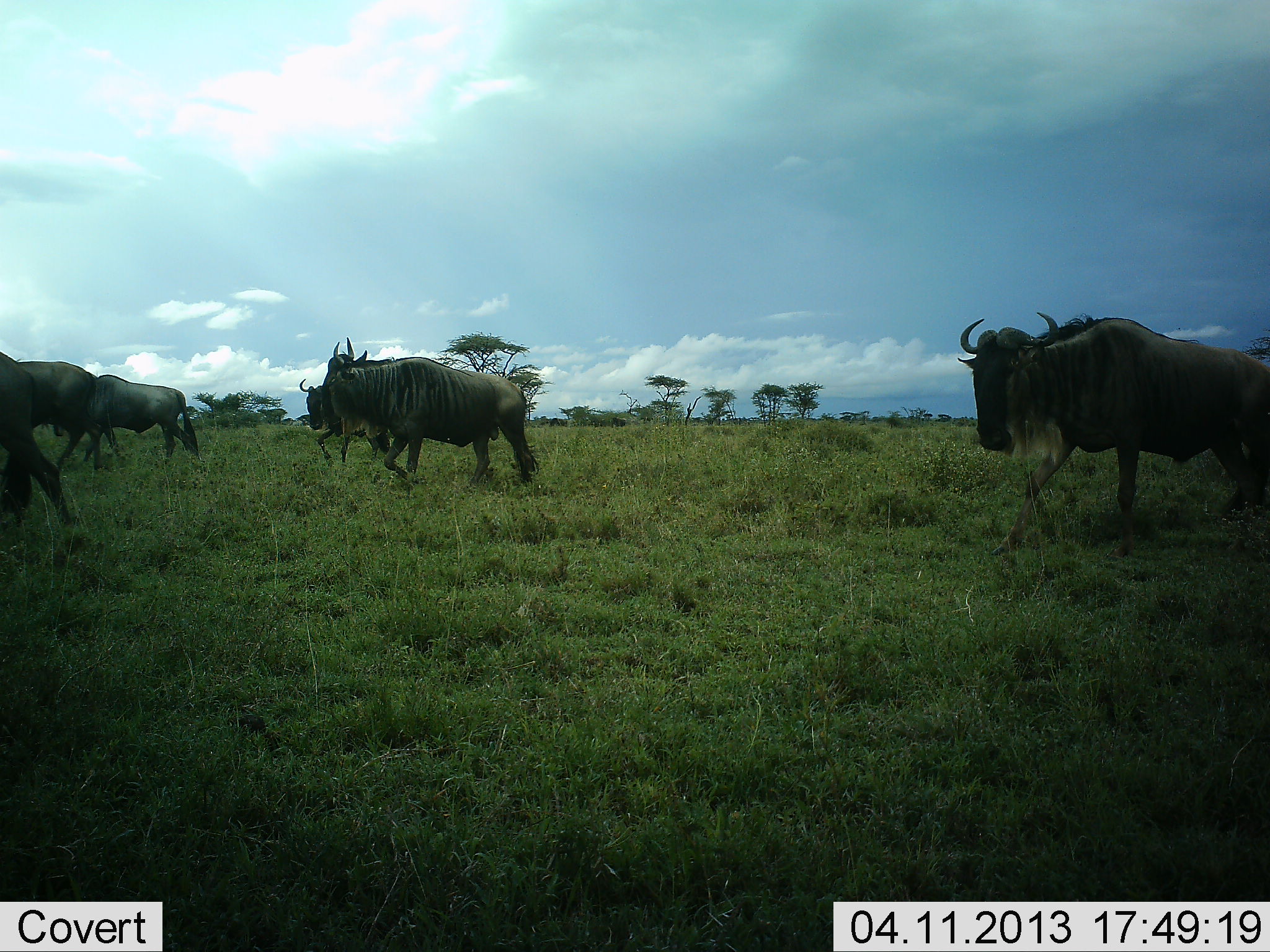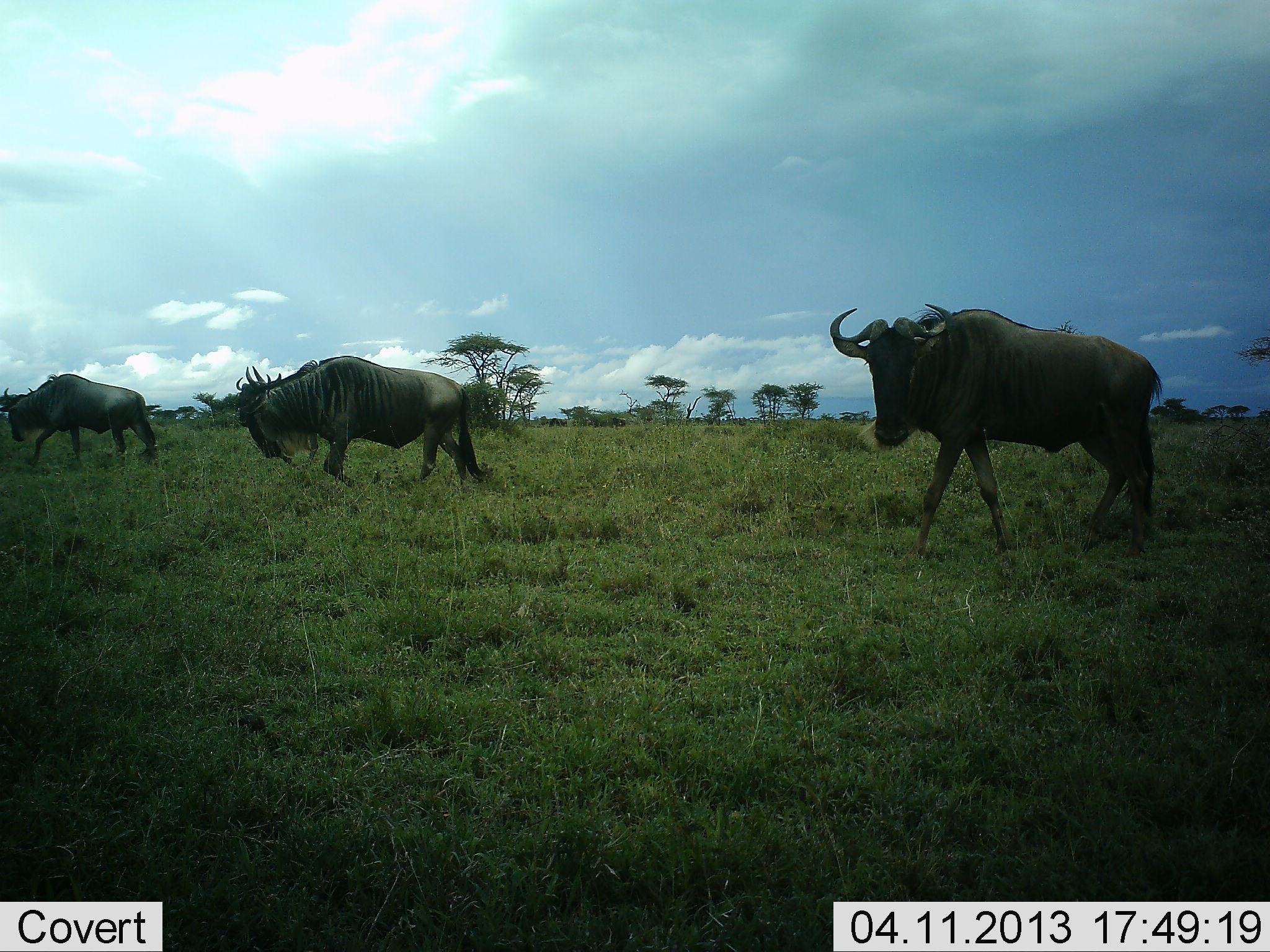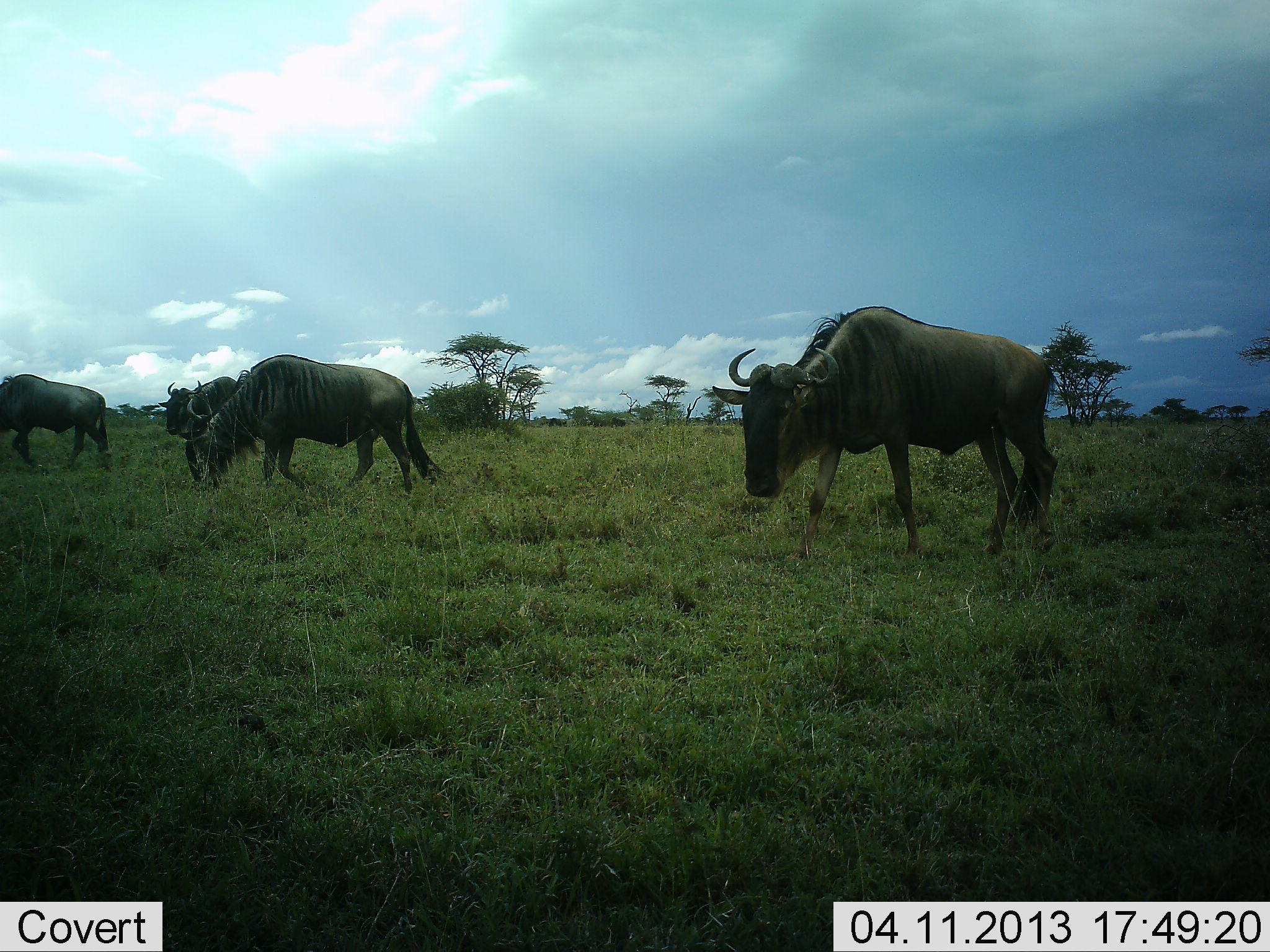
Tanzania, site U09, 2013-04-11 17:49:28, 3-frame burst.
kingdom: Animalia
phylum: Chordata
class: Mammalia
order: Artiodactyla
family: Bovidae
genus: Connochaetes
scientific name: Connochaetes taurinus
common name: blue wildebeest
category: wildebeest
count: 5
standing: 0%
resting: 0%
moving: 100%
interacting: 0%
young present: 0%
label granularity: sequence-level